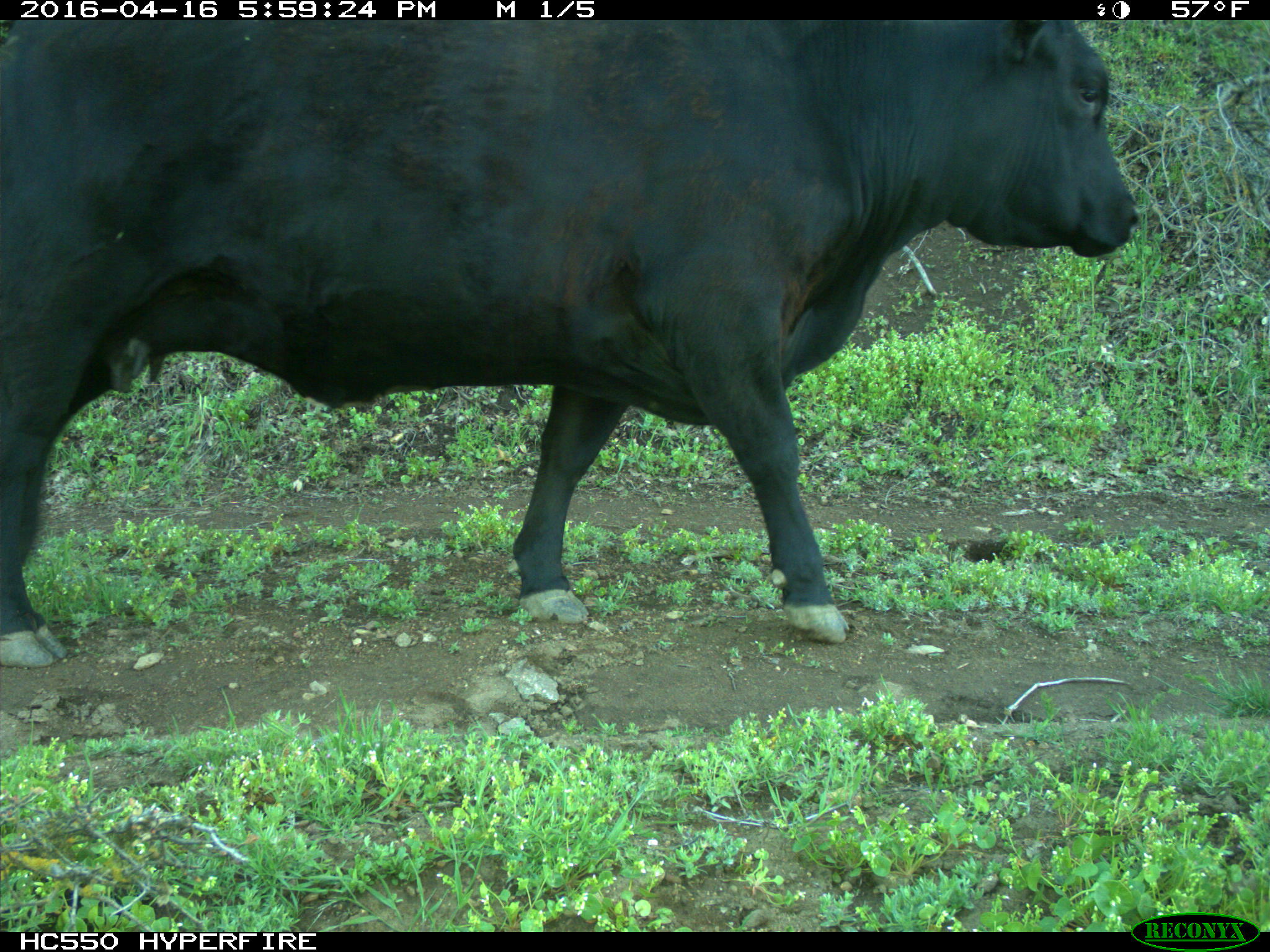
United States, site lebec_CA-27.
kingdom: Animalia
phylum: Chordata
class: Mammalia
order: Artiodactyla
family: Bovidae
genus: Bos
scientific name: Bos taurus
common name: domestic cow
Bos taurus (domestic cow).